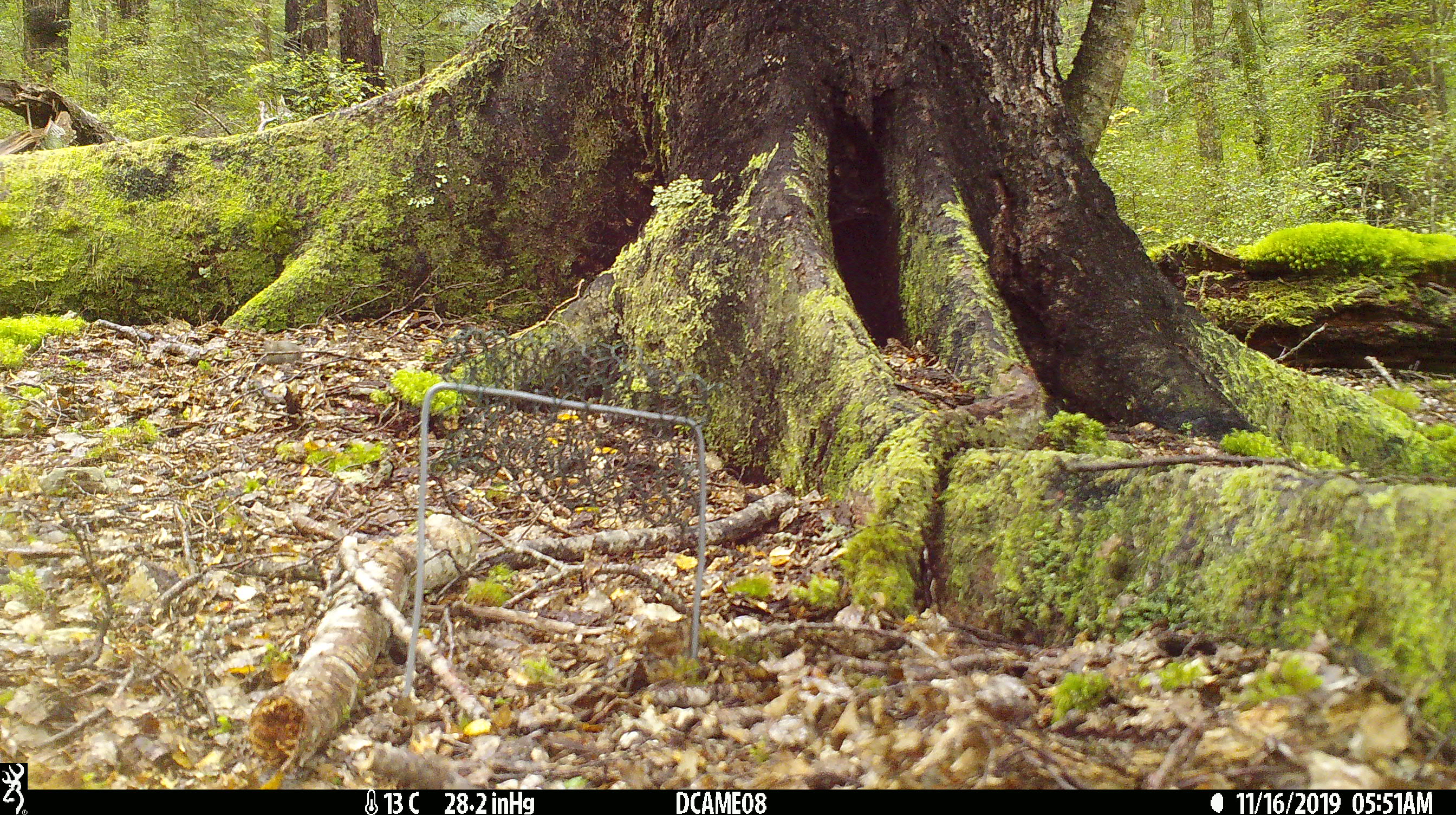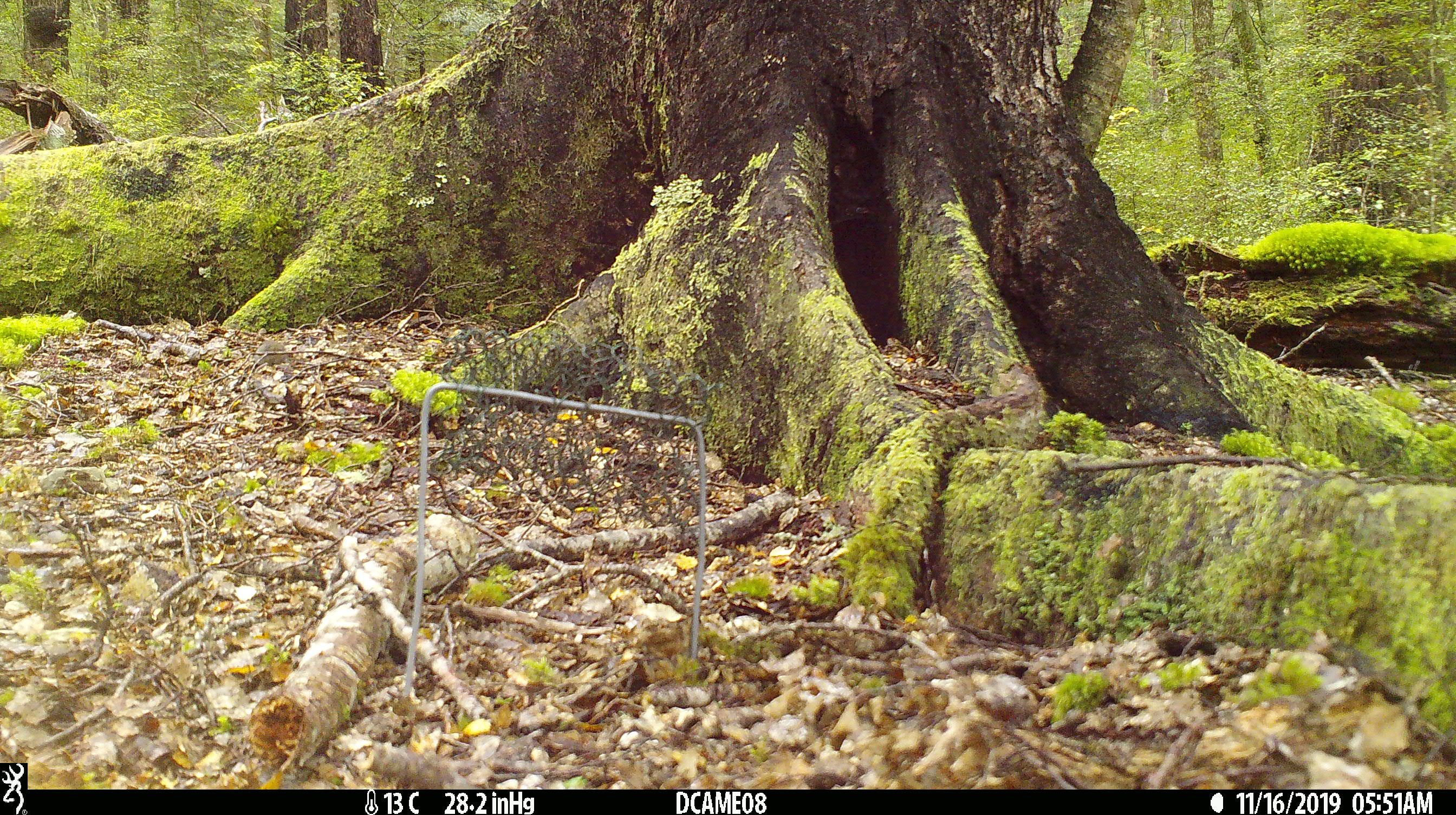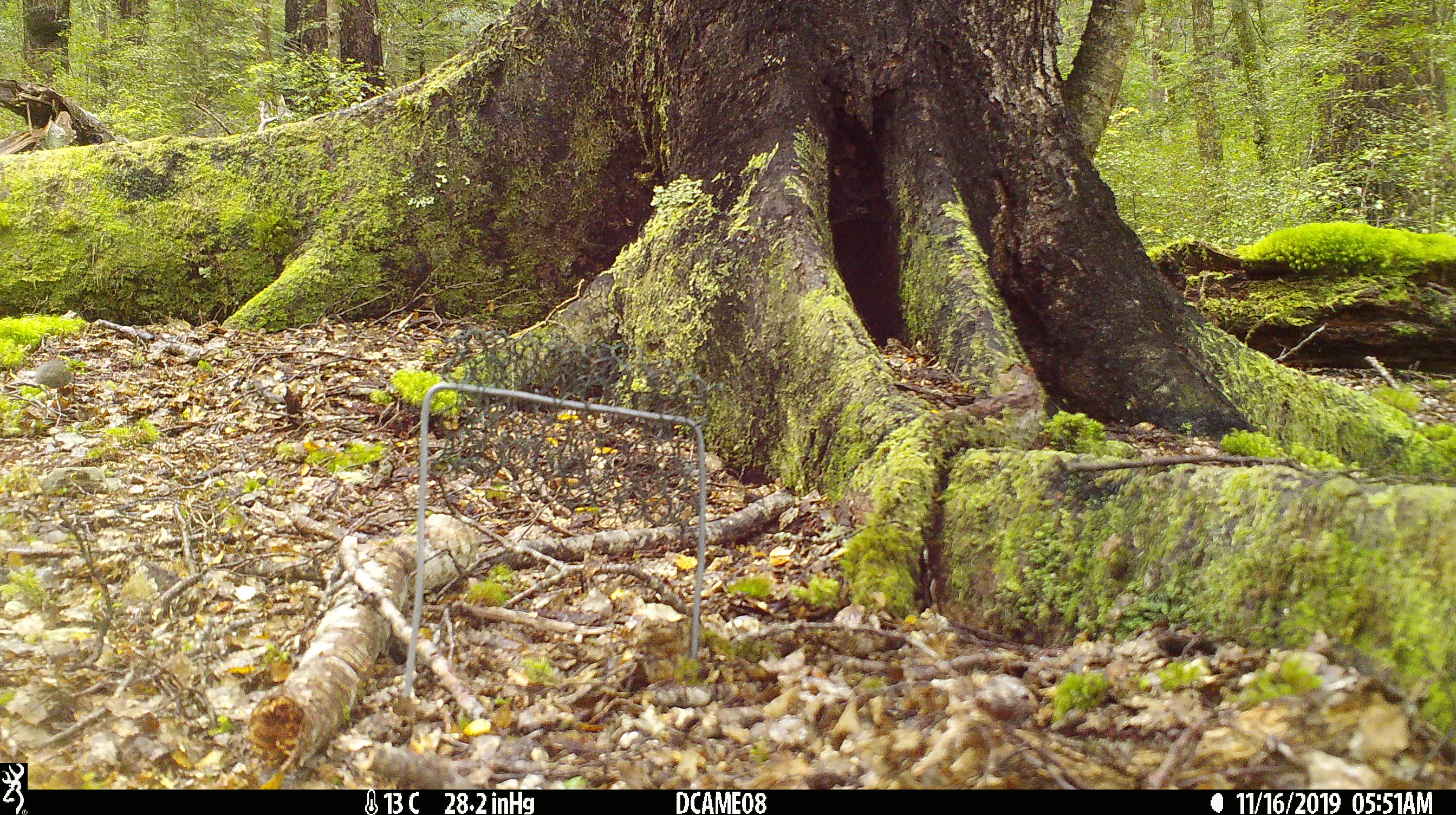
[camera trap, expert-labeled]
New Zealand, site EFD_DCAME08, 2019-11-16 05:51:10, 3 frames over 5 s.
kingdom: Animalia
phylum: Chordata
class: Mammalia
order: Rodentia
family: Muridae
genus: Mus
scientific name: Mus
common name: mouse